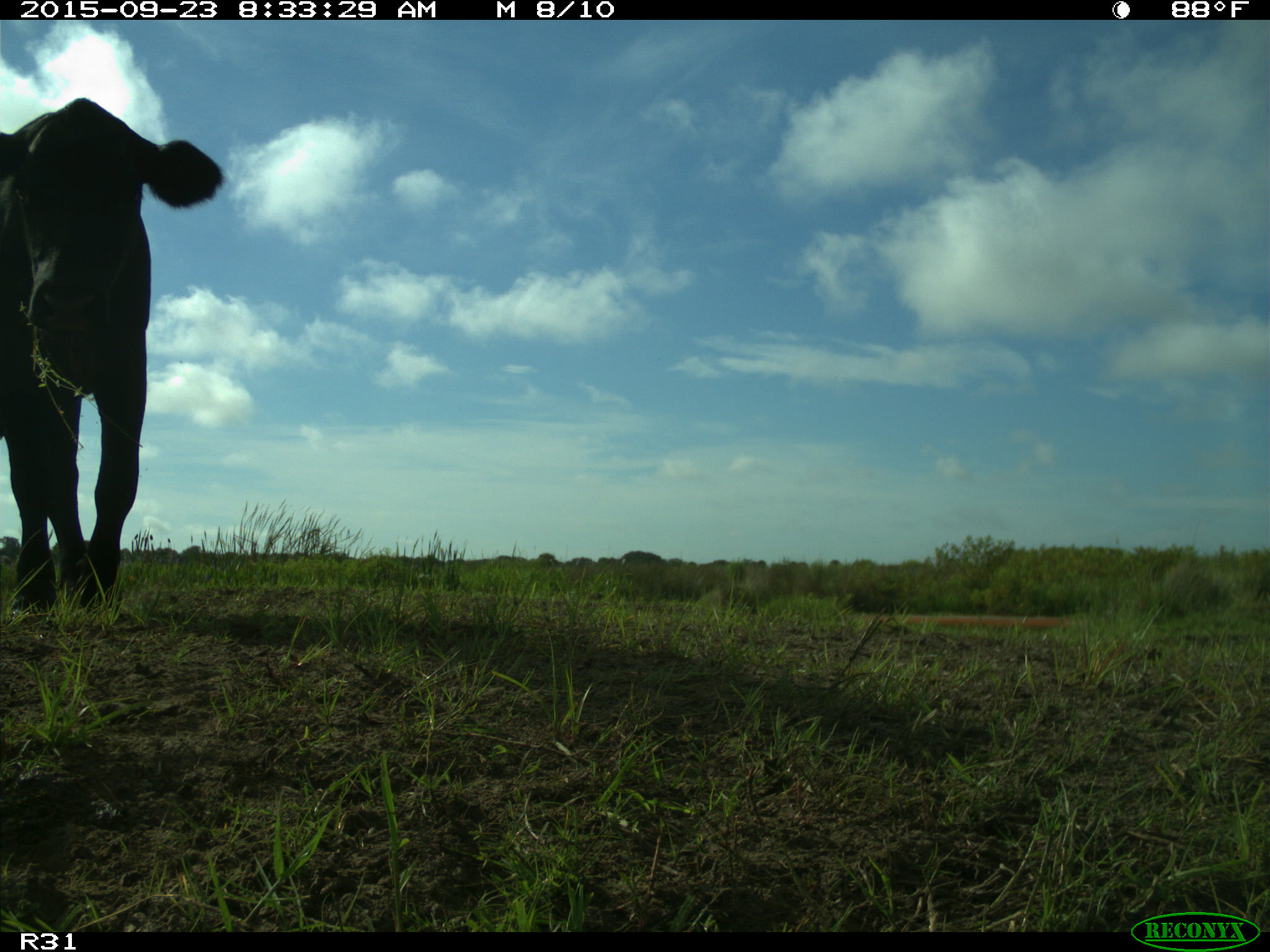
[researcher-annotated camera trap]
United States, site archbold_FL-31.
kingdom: Animalia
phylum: Chordata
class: Mammalia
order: Artiodactyla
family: Bovidae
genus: Bos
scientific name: Bos taurus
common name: domestic cow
Bos taurus (domestic cow).